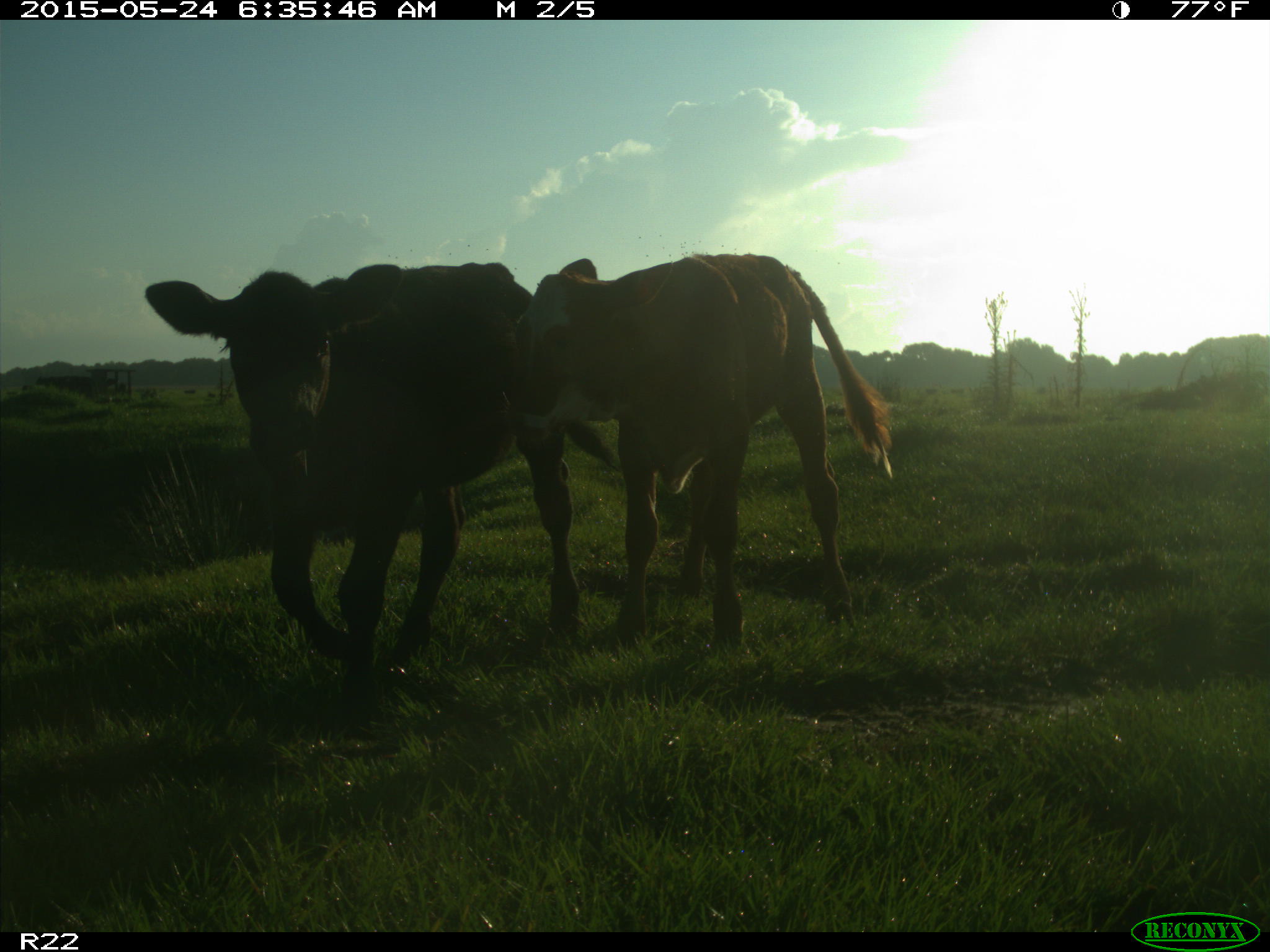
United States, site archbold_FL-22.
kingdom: Animalia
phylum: Chordata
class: Mammalia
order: Artiodactyla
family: Bovidae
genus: Bos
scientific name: Bos taurus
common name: domestic cow